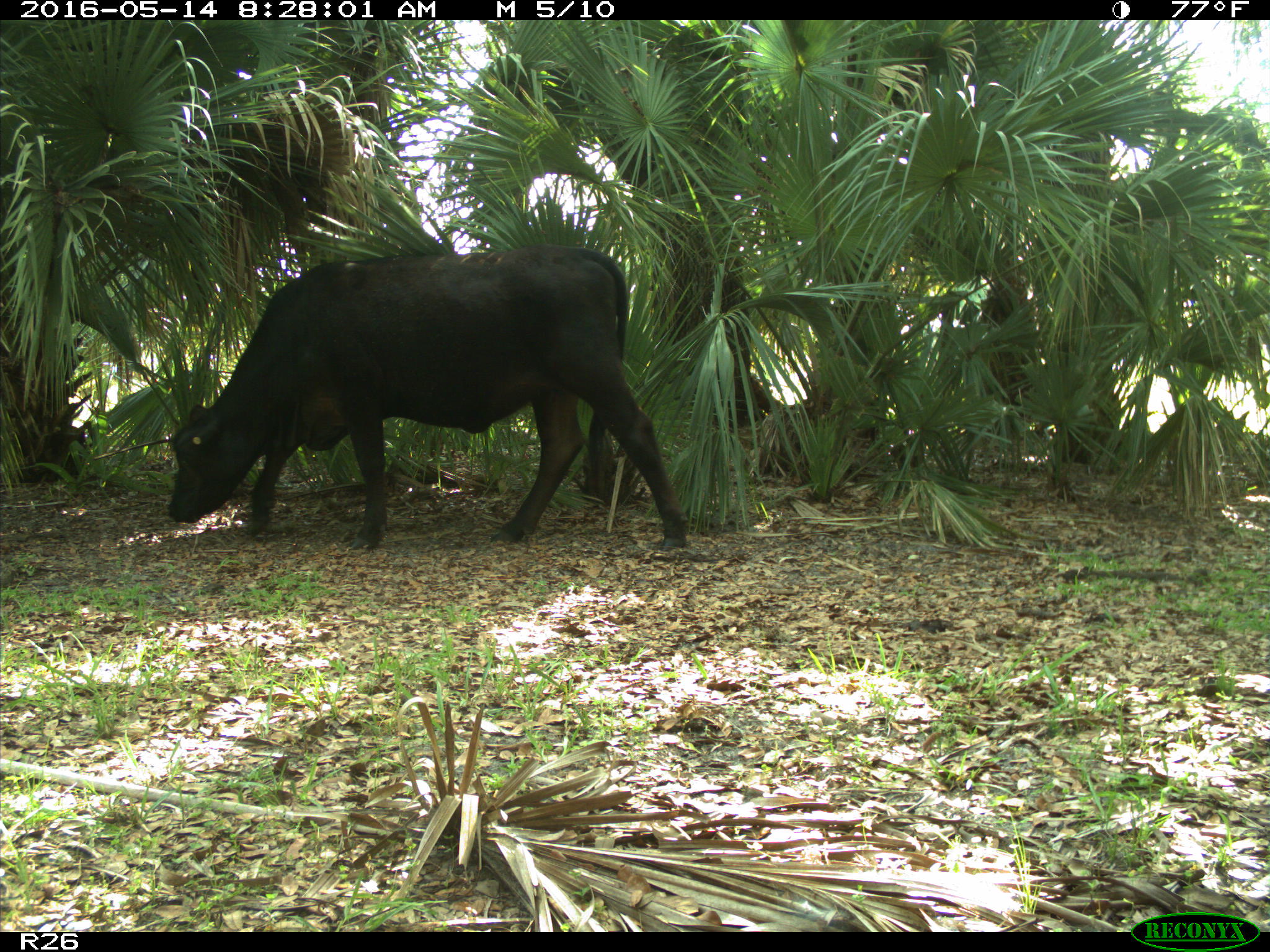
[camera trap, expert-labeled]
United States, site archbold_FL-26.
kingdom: Animalia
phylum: Chordata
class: Mammalia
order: Artiodactyla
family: Bovidae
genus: Bos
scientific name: Bos taurus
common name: domestic cow